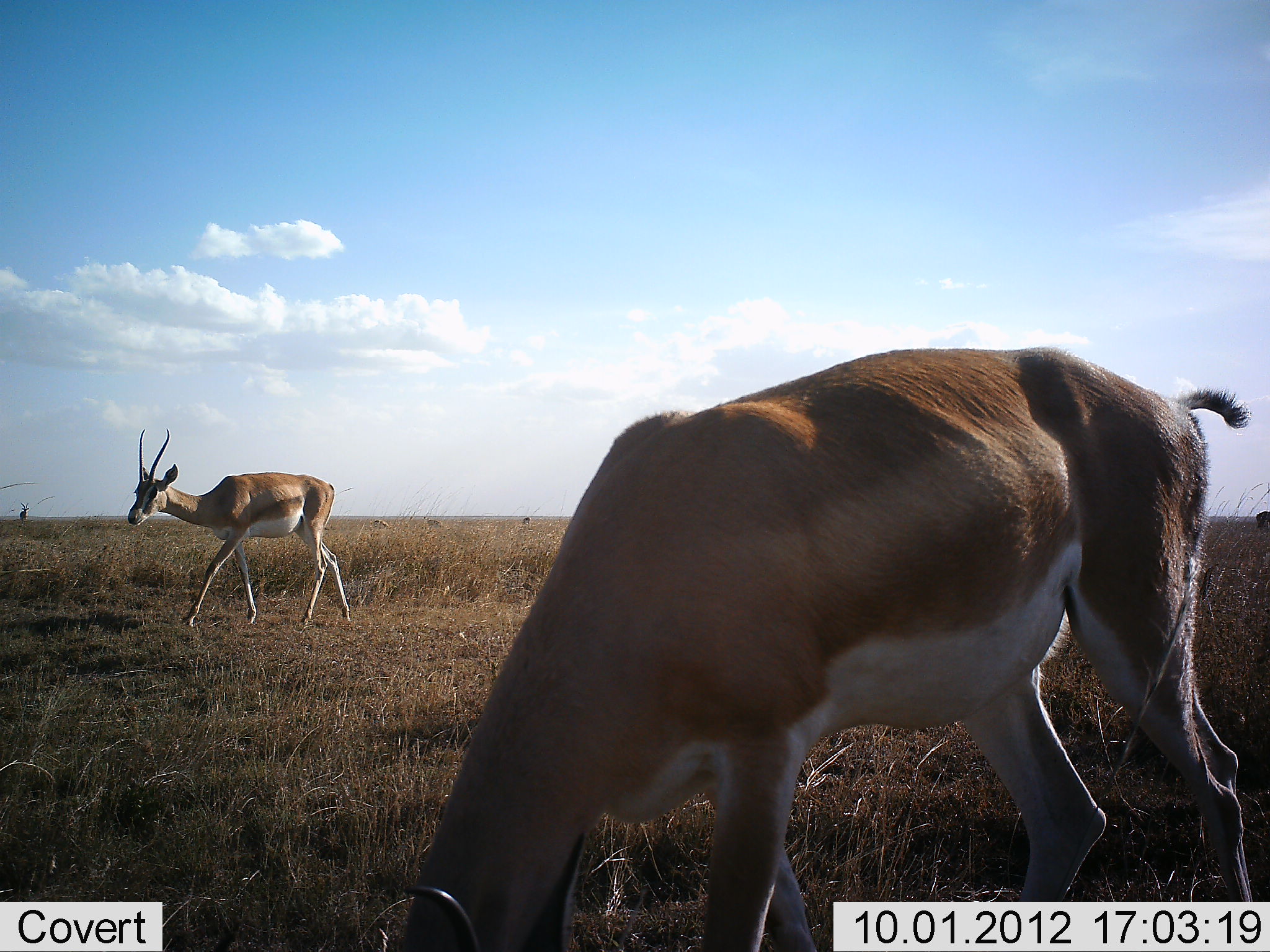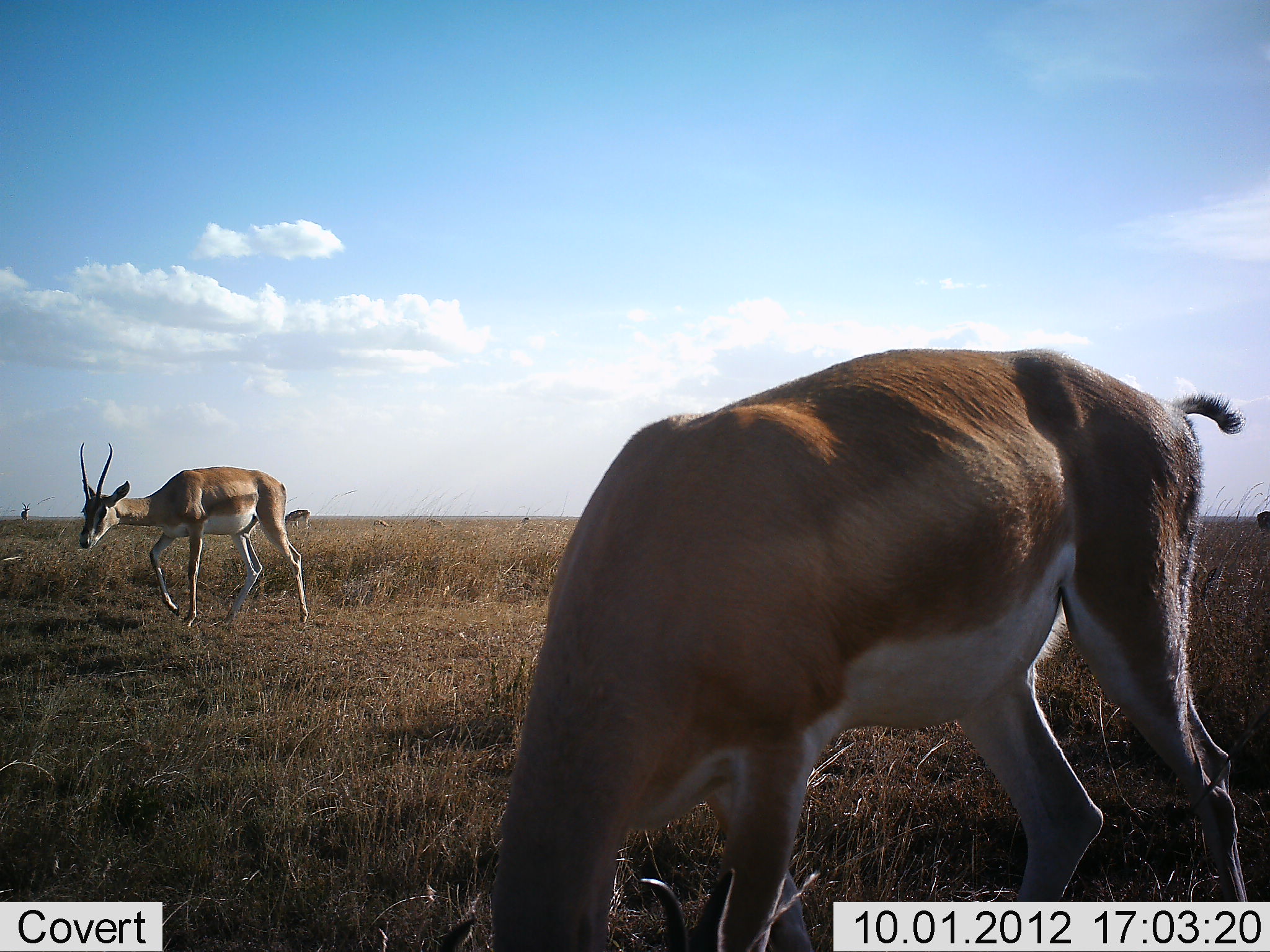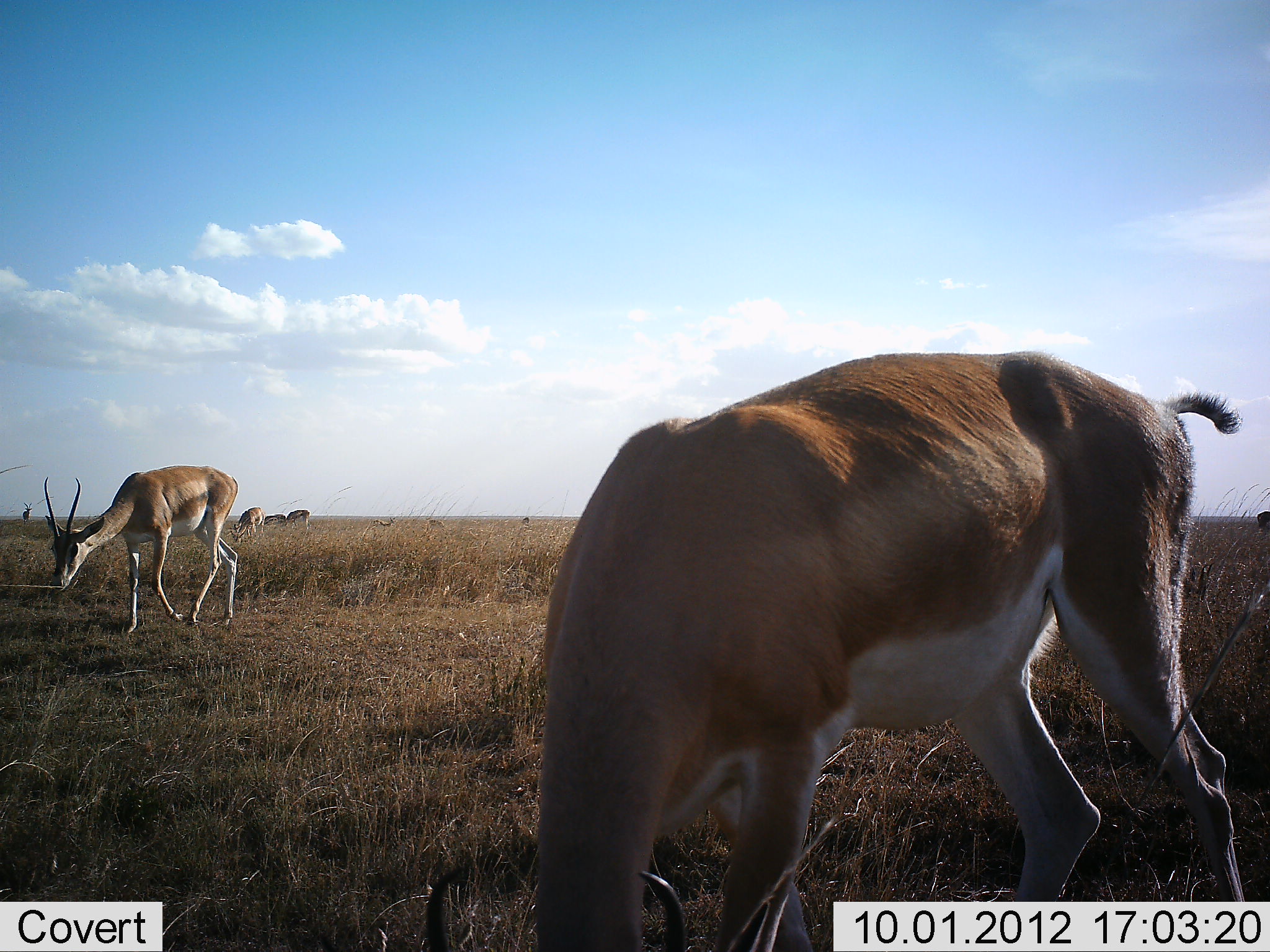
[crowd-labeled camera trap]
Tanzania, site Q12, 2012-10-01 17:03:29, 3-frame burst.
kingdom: Animalia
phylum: Chordata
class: Mammalia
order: Artiodactyla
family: Bovidae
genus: Nanger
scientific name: Nanger granti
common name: grant's gazelle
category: gazellegrants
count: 2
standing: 40%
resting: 0%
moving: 60%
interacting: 0%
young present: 0%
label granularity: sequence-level